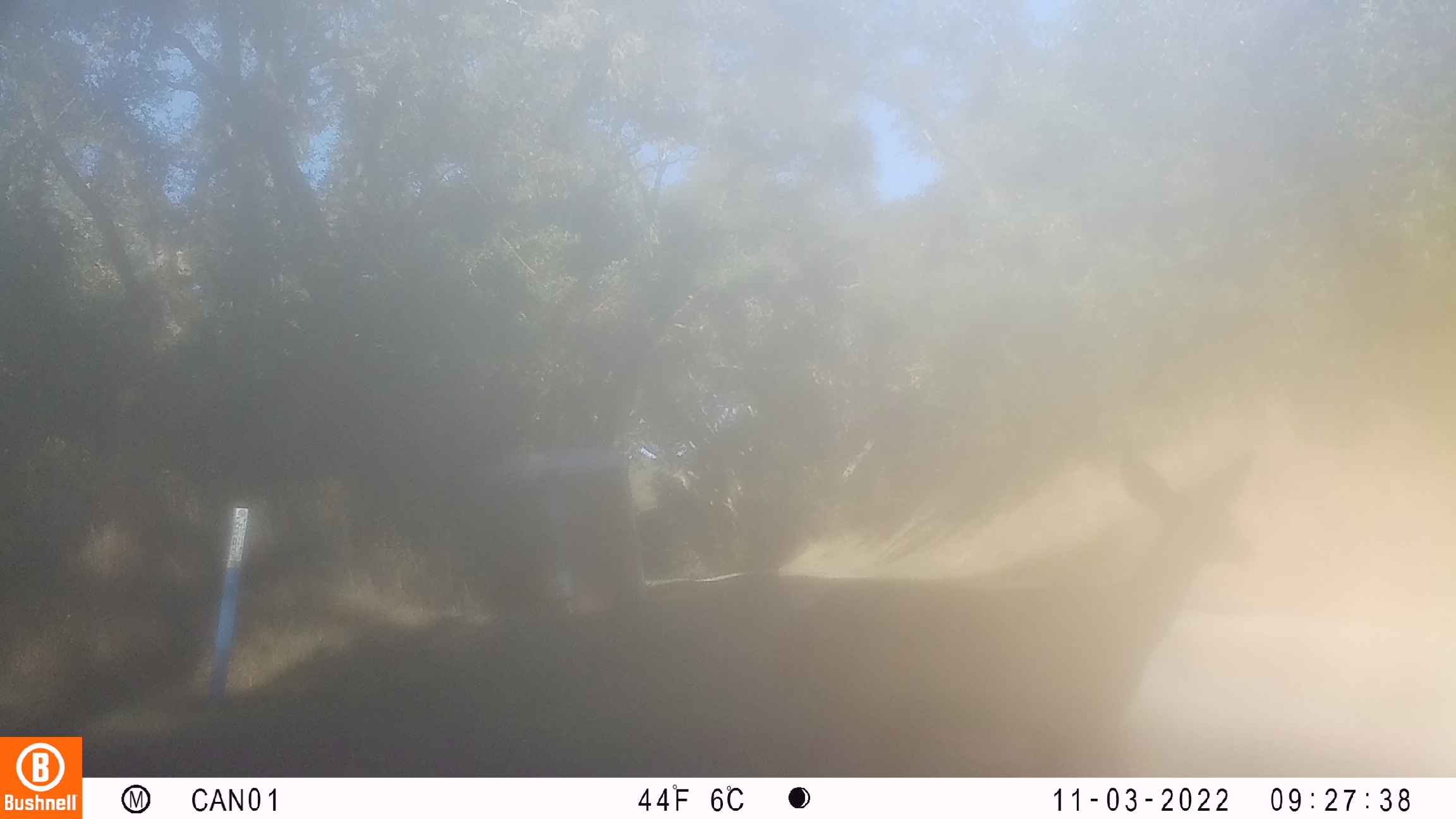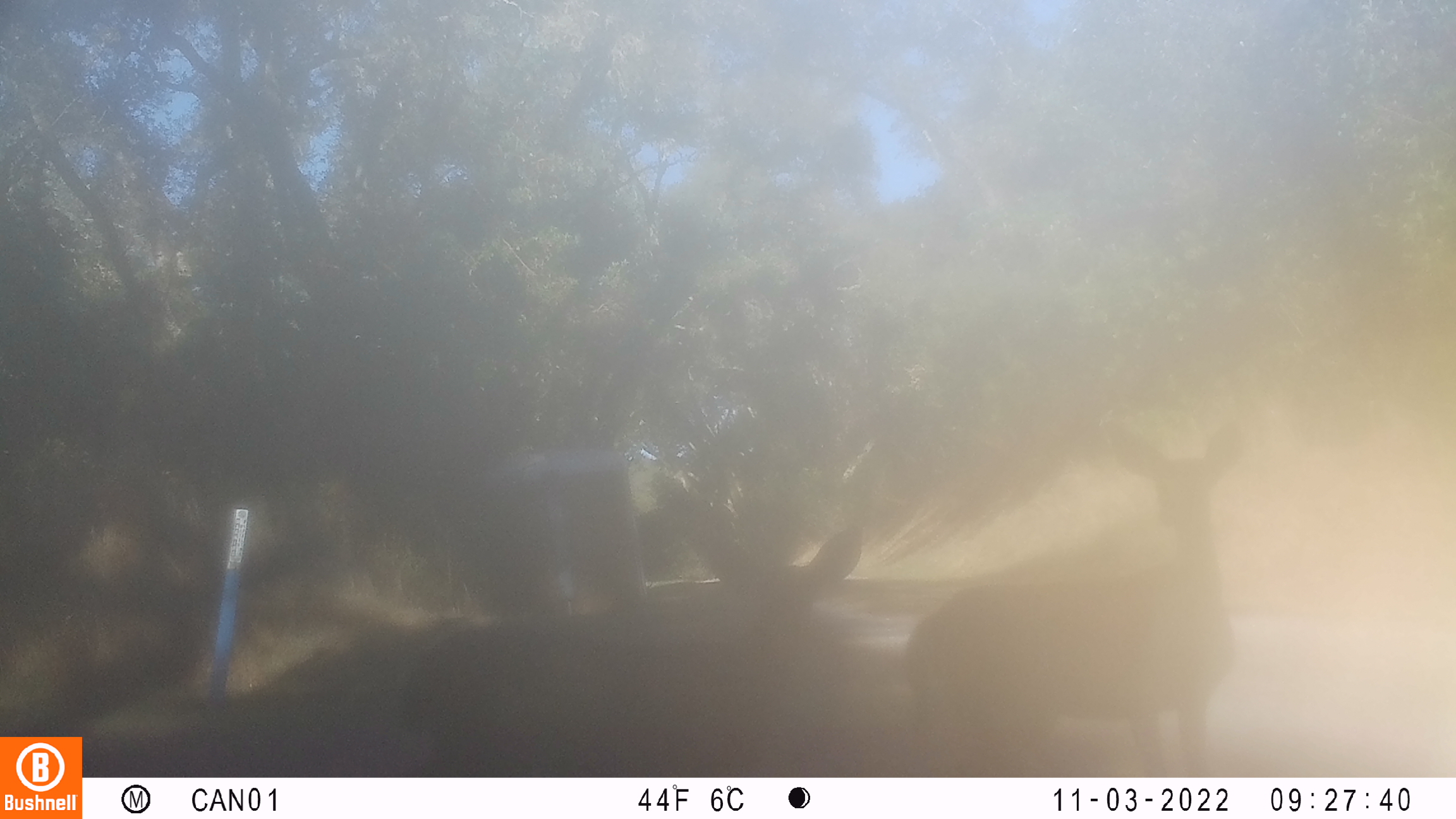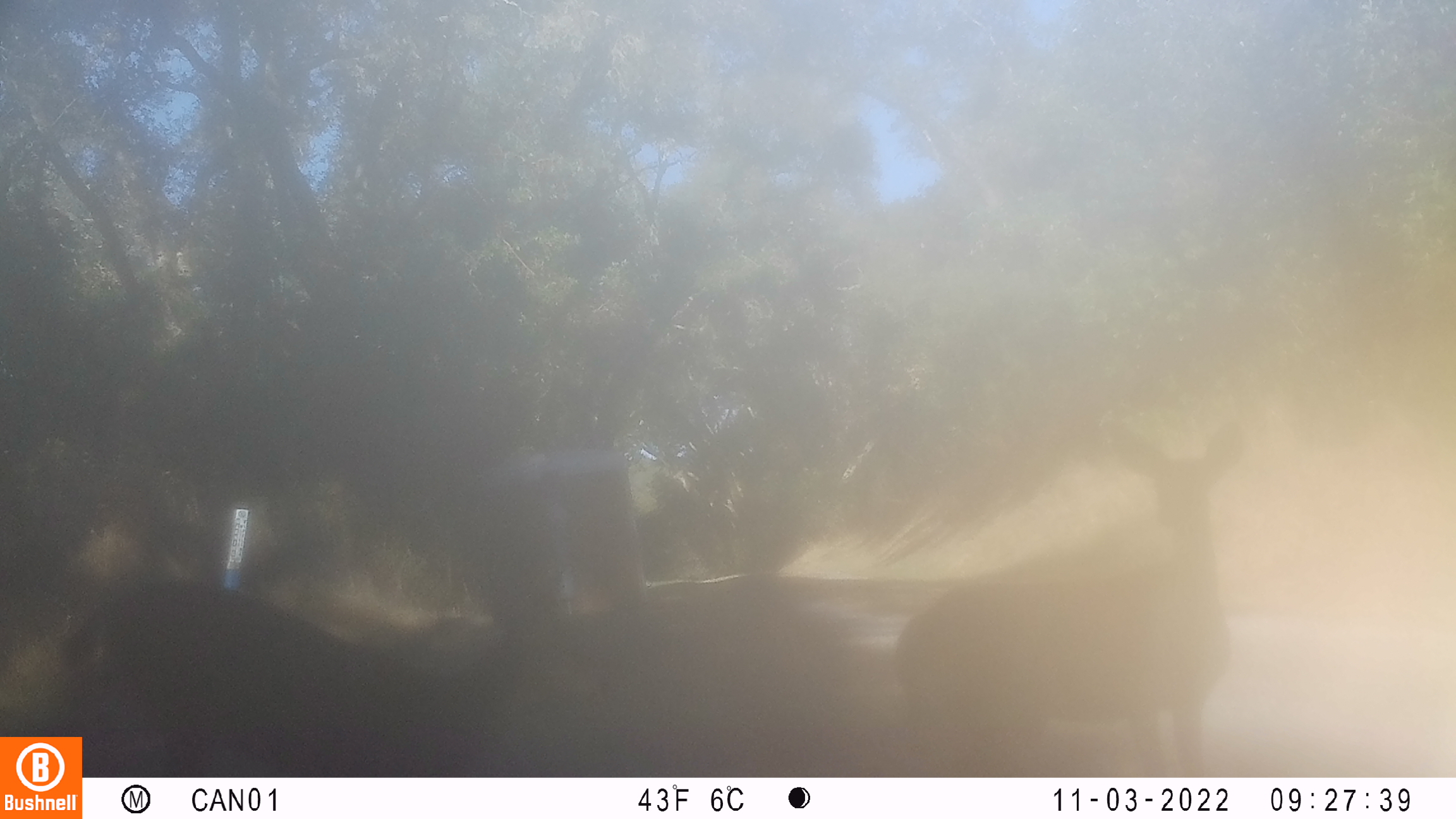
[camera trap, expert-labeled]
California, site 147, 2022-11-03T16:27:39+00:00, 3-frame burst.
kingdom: Animalia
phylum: Chordata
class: Mammalia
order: Artiodactyla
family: Cervidae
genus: Odocoileus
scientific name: Odocoileus hemionus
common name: mule deer